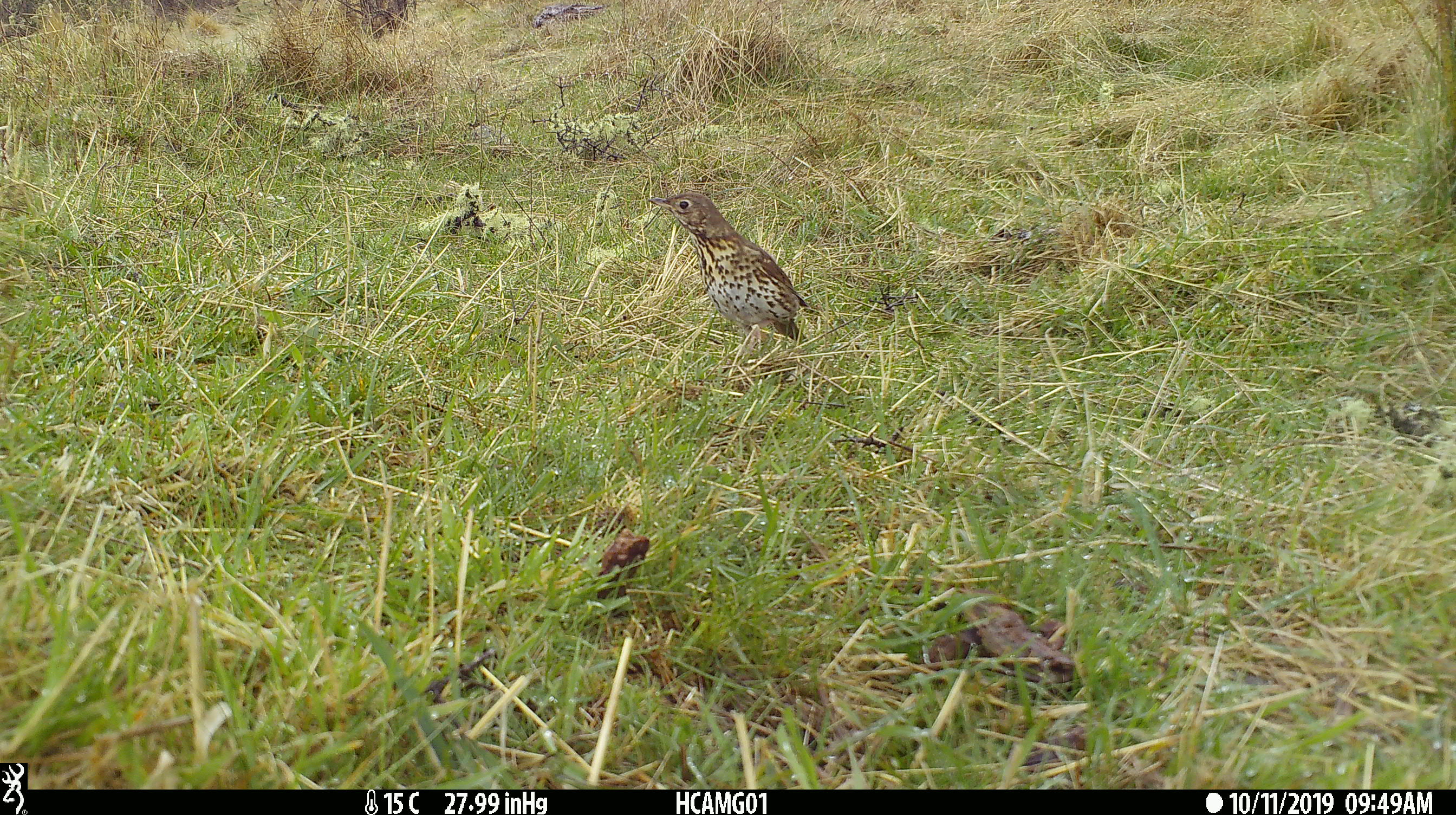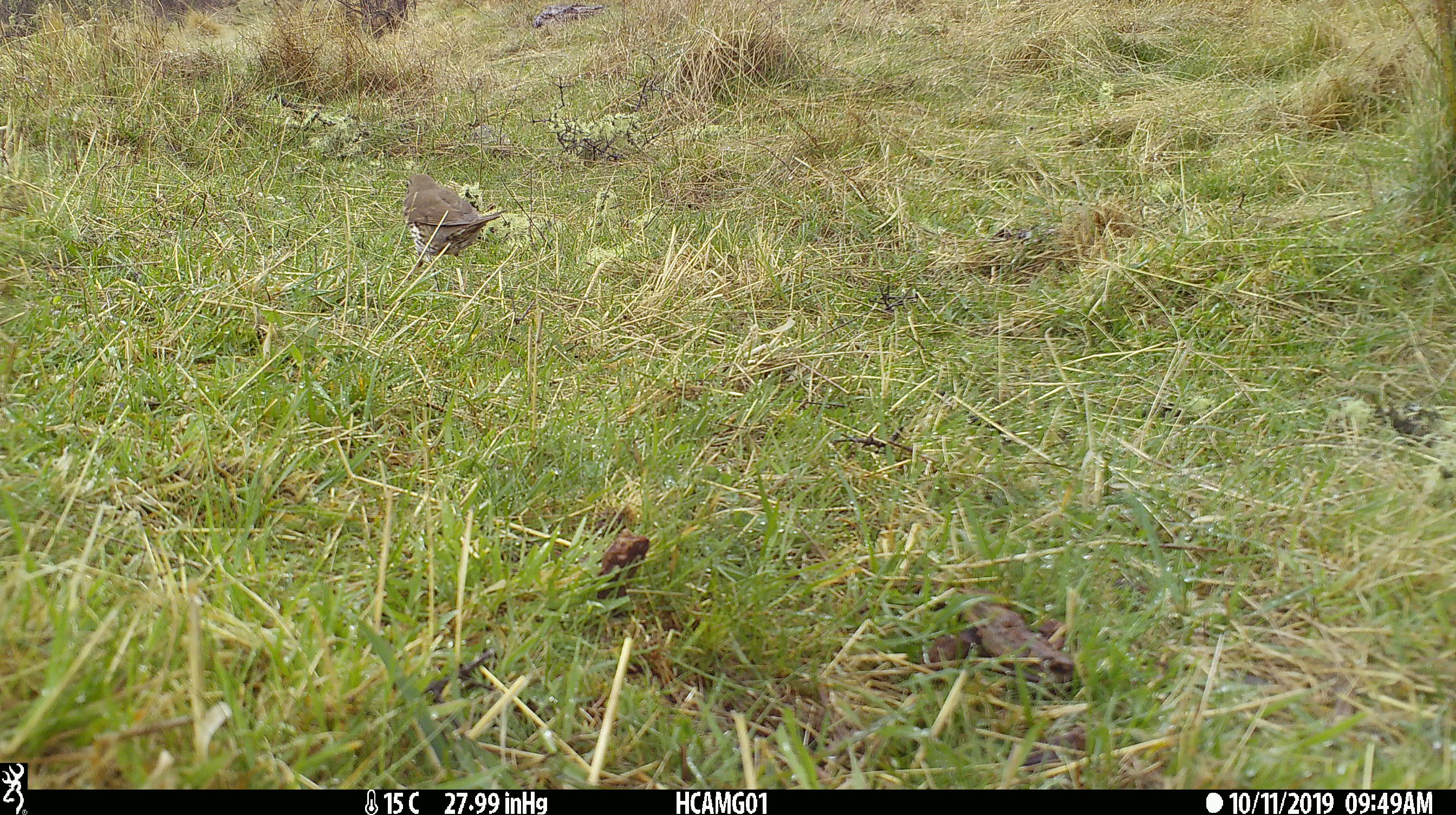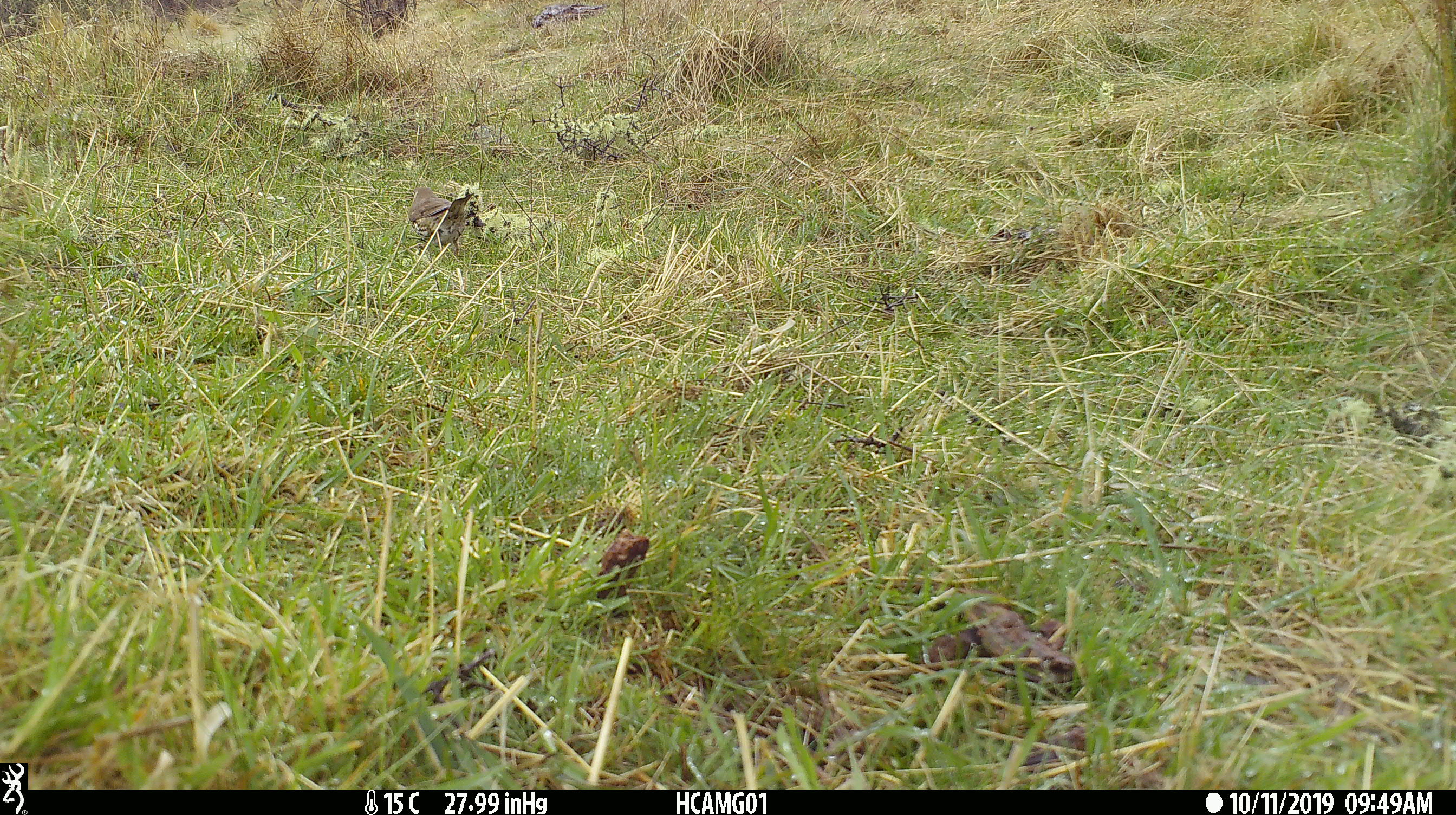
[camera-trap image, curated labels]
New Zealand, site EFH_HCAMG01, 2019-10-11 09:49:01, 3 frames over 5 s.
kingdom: Animalia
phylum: Chordata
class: Aves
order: Passeriformes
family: Turdidae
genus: Turdus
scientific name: Turdus philomelos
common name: song thrush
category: thrush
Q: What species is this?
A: Thrush (song thrush) (Turdus philomelos).